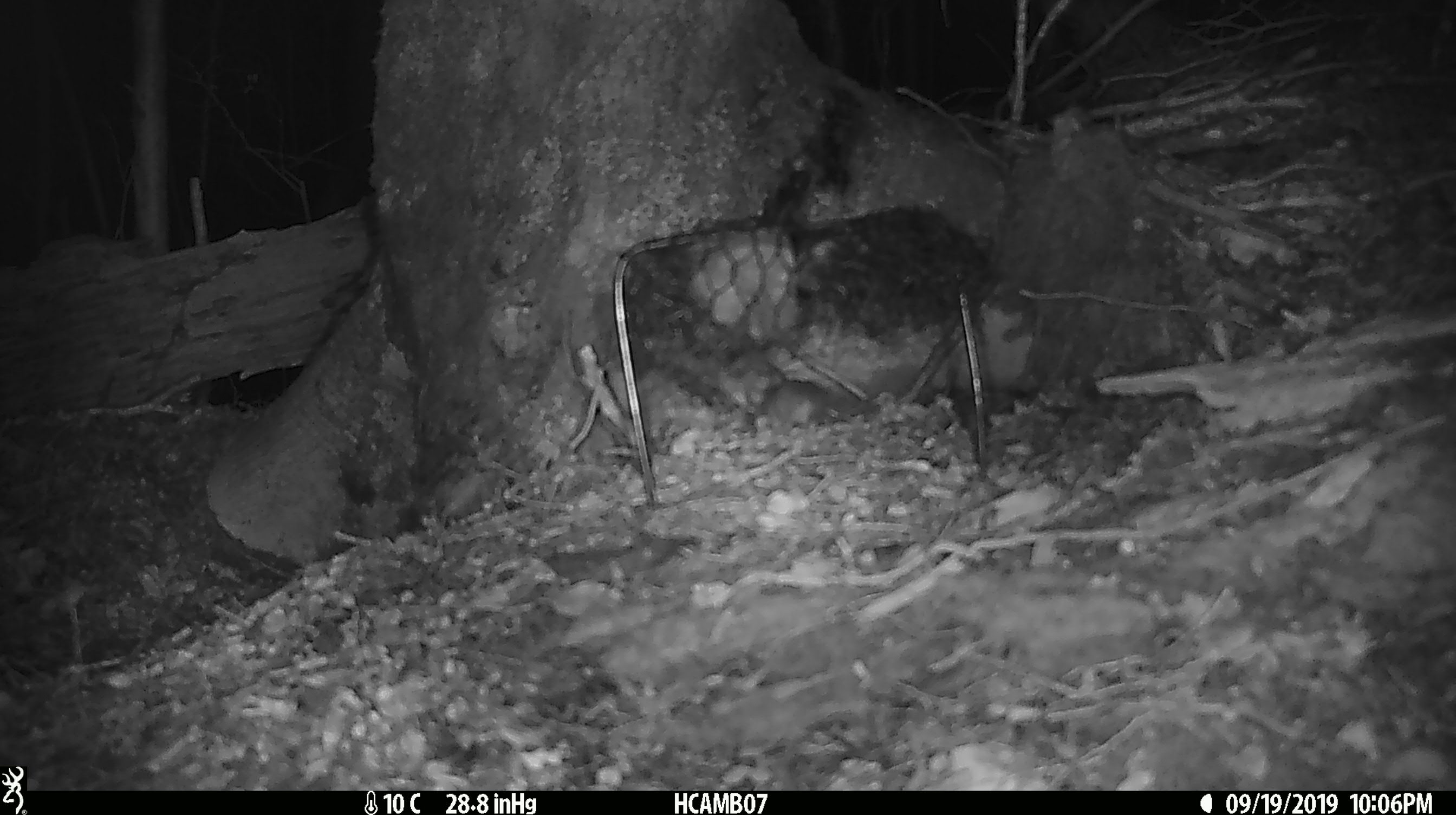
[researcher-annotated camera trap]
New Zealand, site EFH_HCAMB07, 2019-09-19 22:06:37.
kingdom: Animalia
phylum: Chordata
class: Mammalia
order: Rodentia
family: Muridae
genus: Mus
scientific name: Mus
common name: mouse